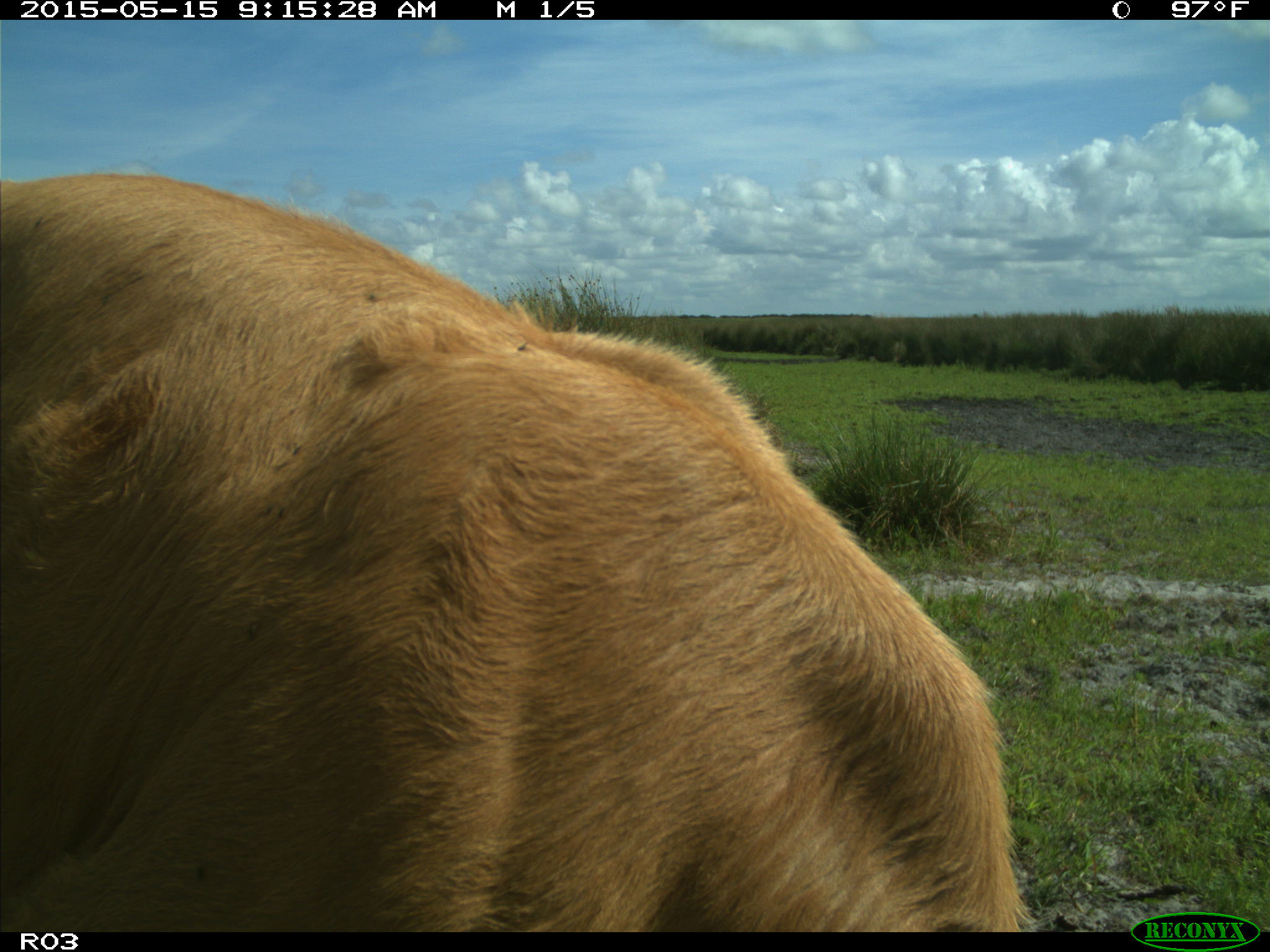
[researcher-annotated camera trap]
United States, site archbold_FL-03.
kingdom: Animalia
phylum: Chordata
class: Mammalia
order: Artiodactyla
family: Bovidae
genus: Bos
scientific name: Bos taurus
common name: domestic cow